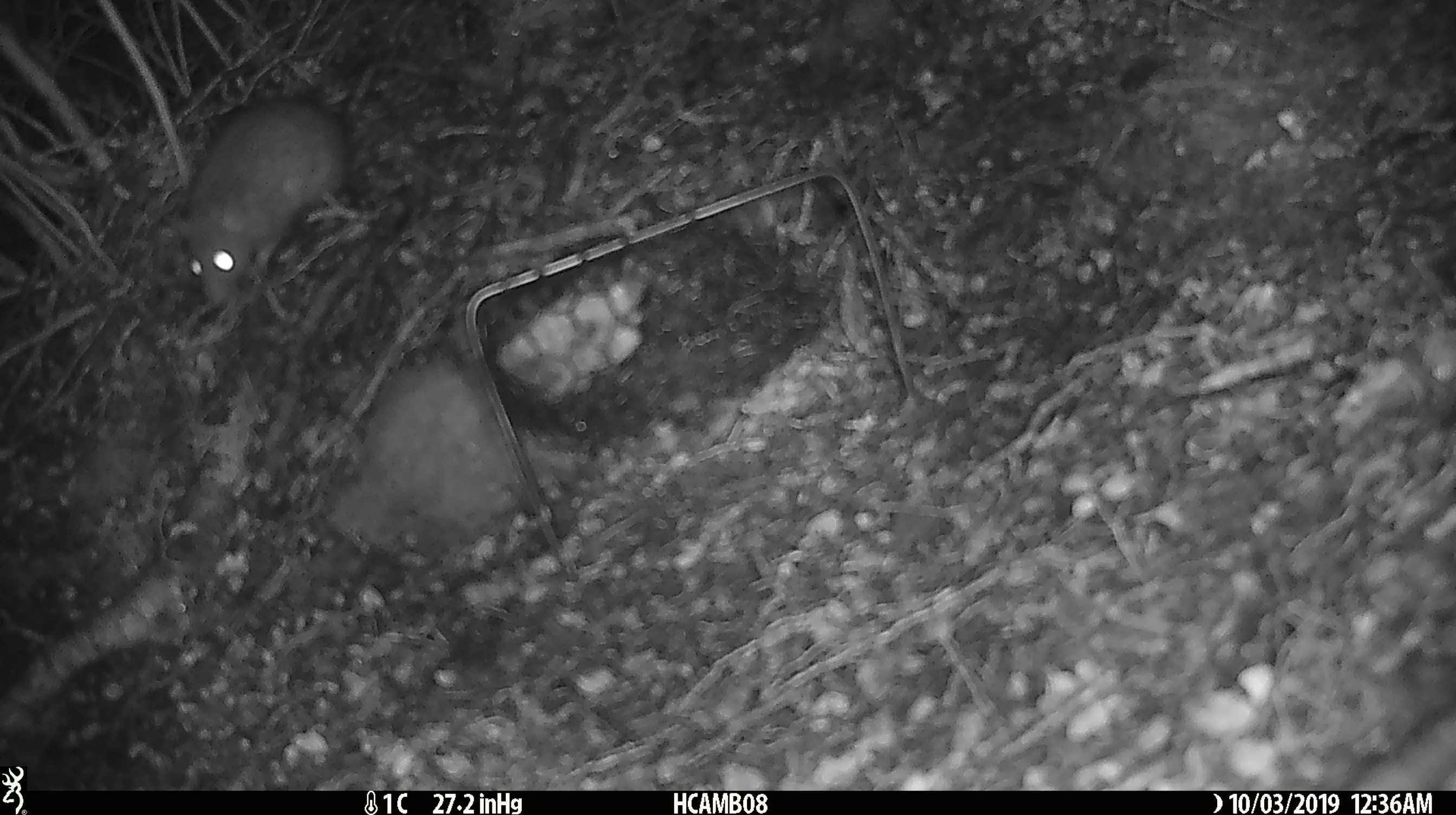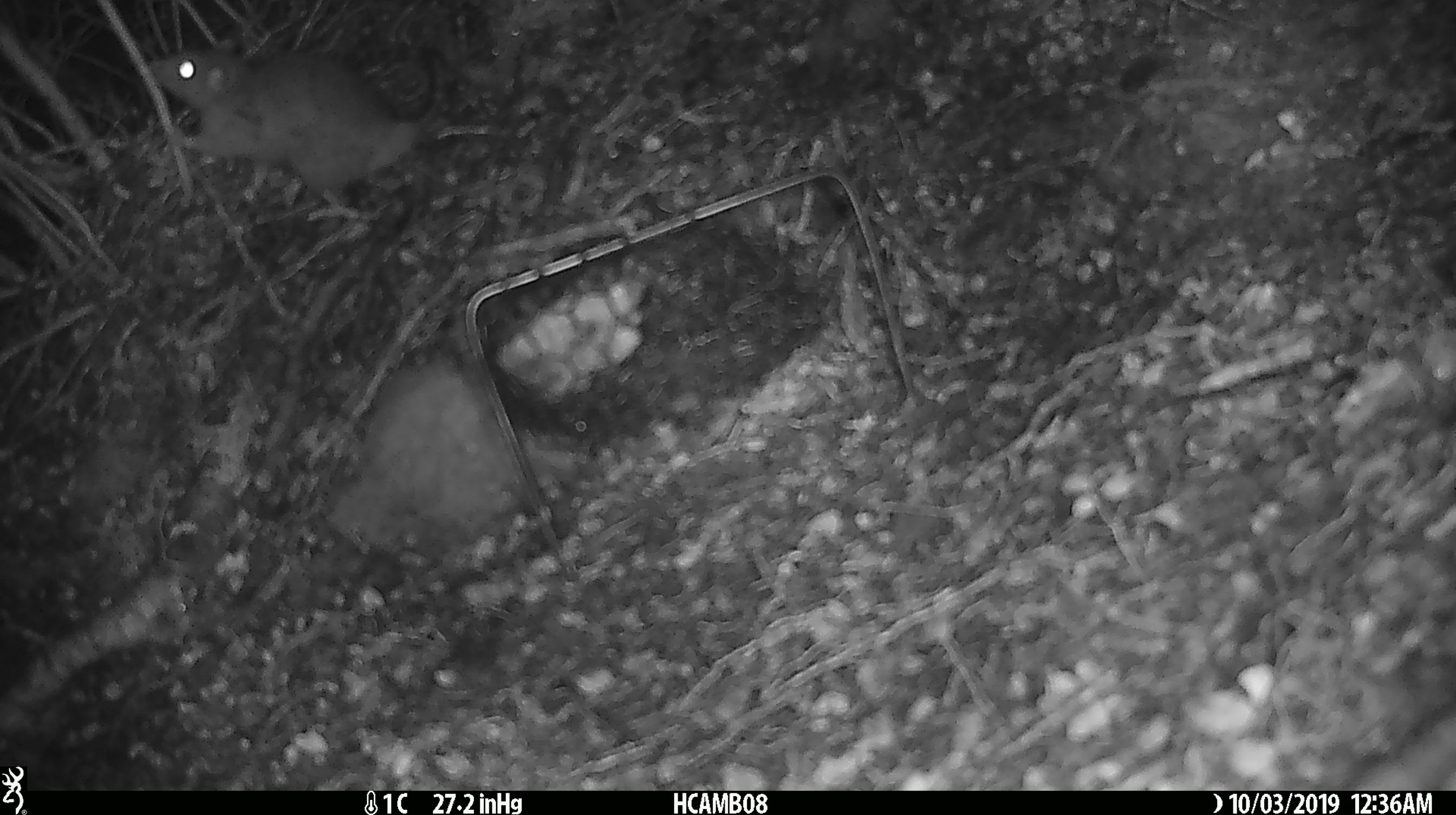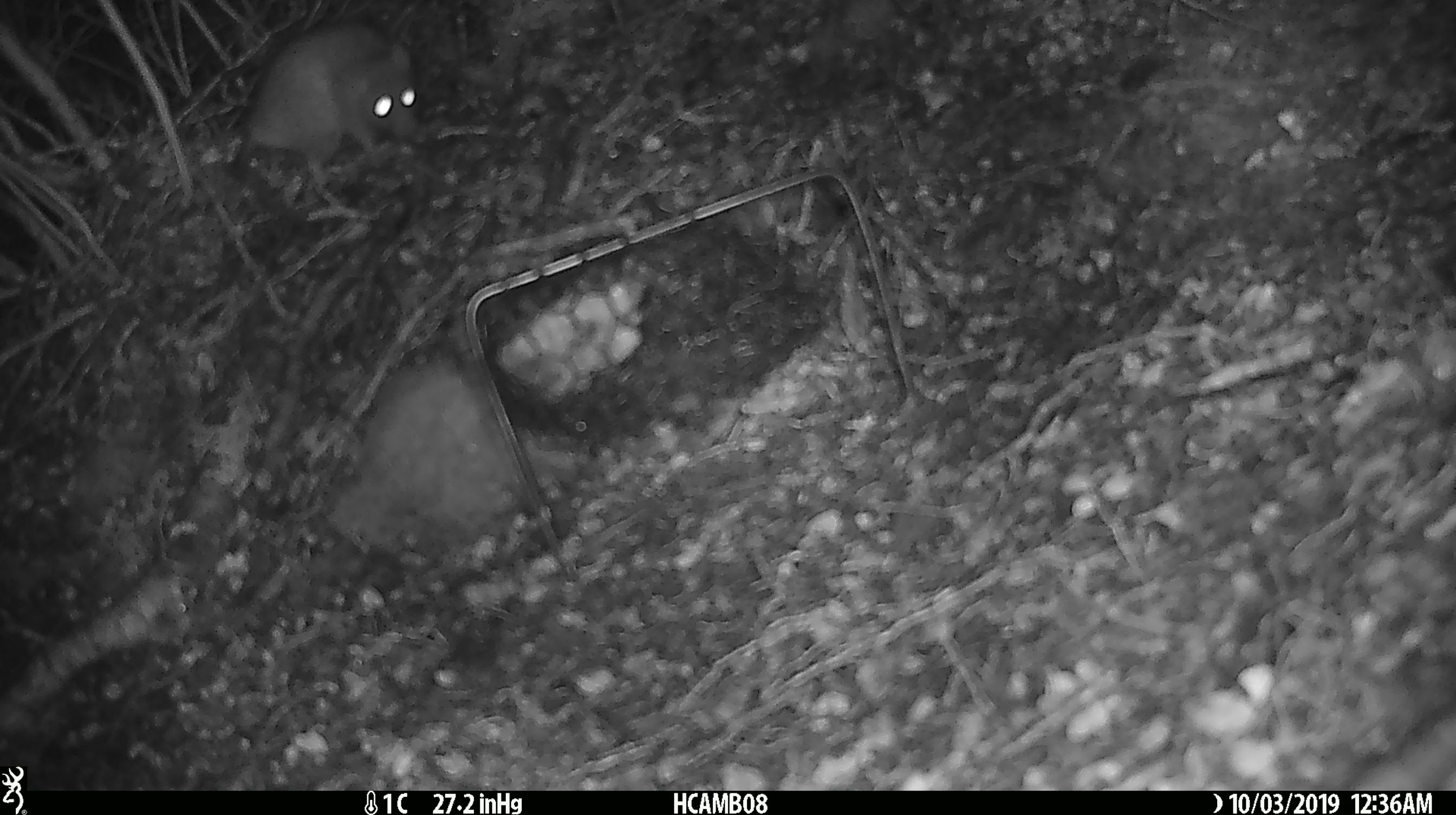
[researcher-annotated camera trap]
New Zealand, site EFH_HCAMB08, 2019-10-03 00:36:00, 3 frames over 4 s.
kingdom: Animalia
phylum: Chordata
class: Mammalia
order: Rodentia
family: Muridae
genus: Rattus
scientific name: Rattus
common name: rat